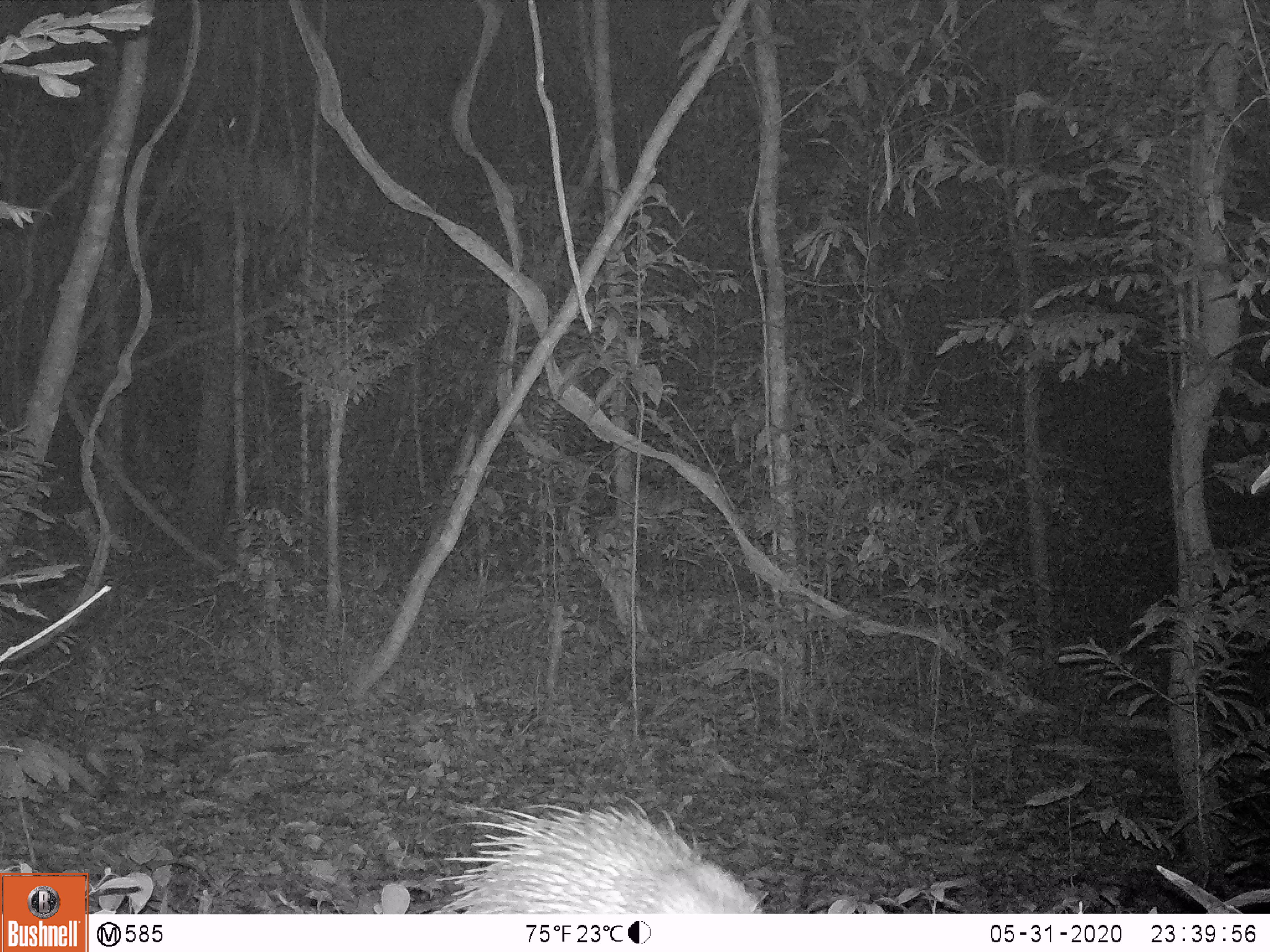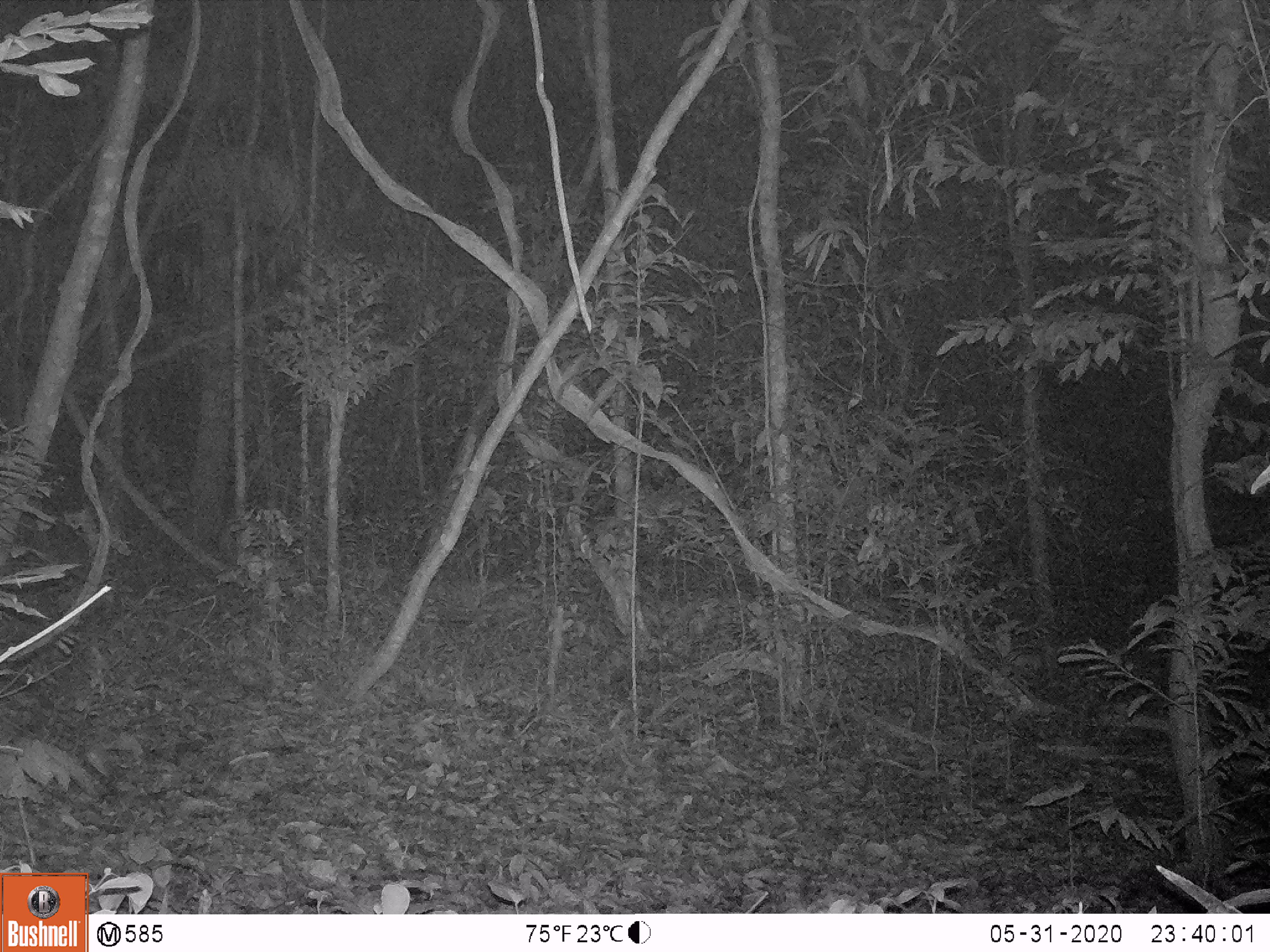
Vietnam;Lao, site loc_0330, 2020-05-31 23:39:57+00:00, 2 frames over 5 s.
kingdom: Animalia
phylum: Chordata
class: Mammalia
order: Rodentia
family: Hystricidae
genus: Atherurus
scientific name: Atherurus macrourus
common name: asiatic brush-tailed porcupine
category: asiatic brush tailed porcupine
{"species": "asiatic brush tailed porcupine (asiatic brush-tailed porcupine) (Atherurus macrourus)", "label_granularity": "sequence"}